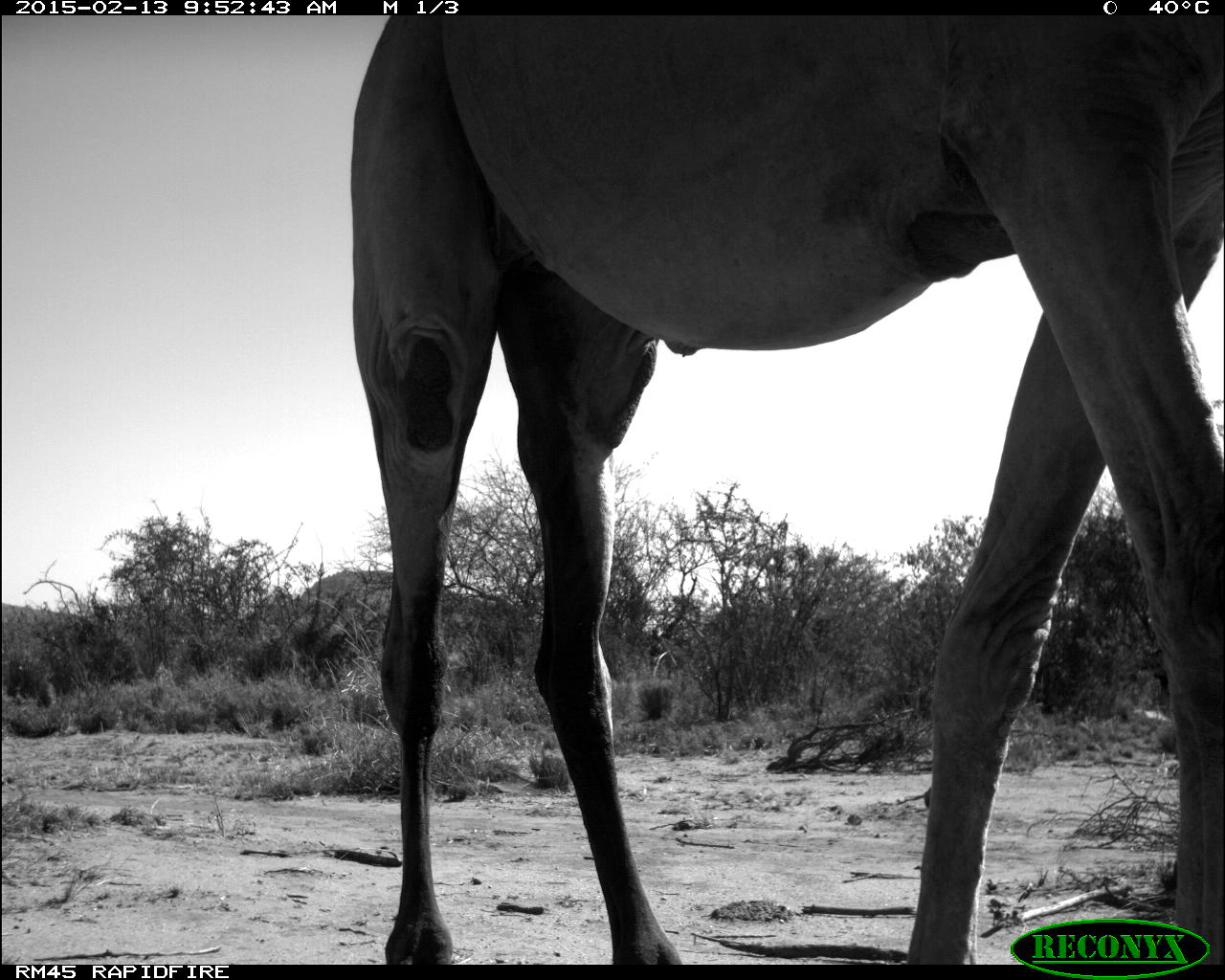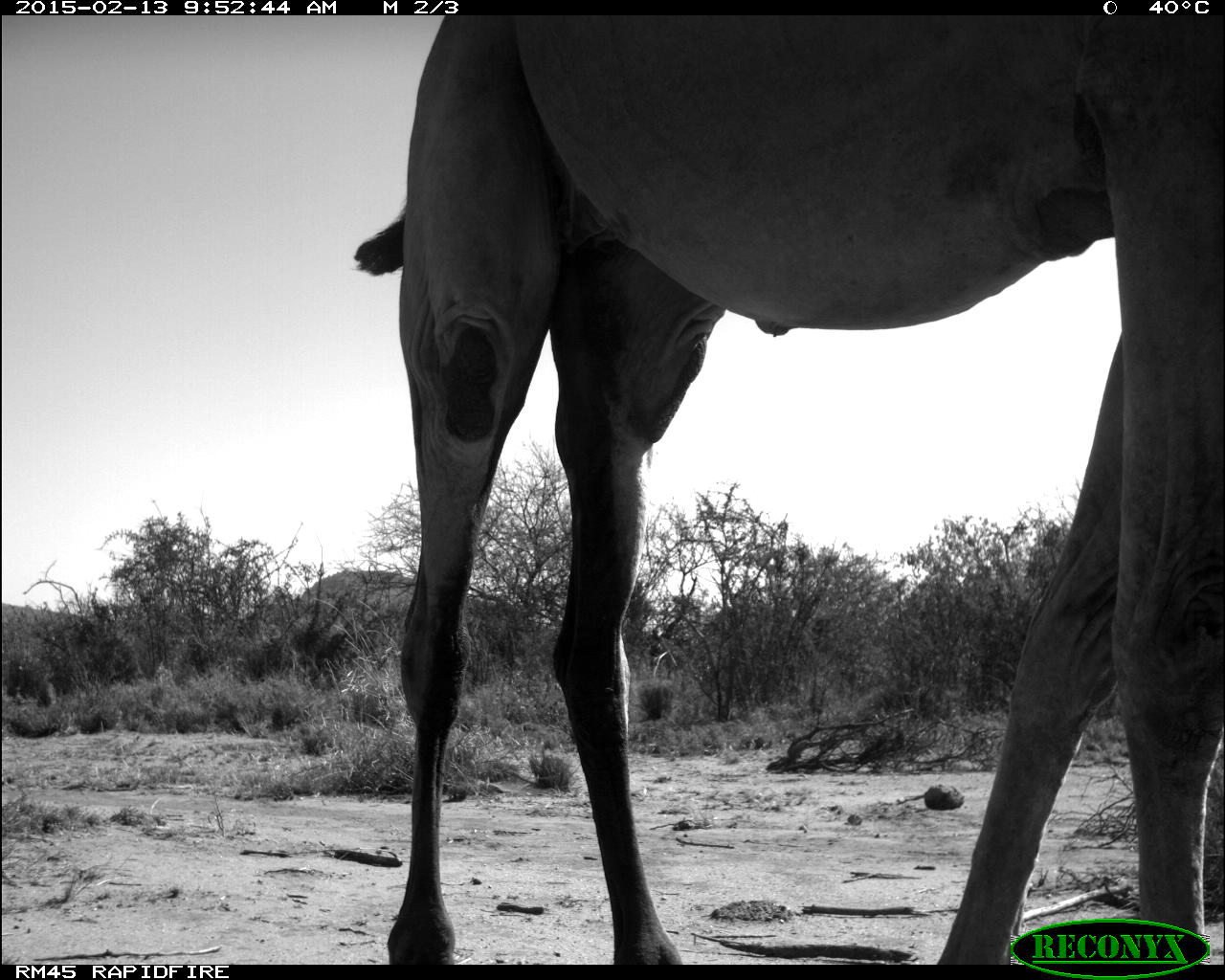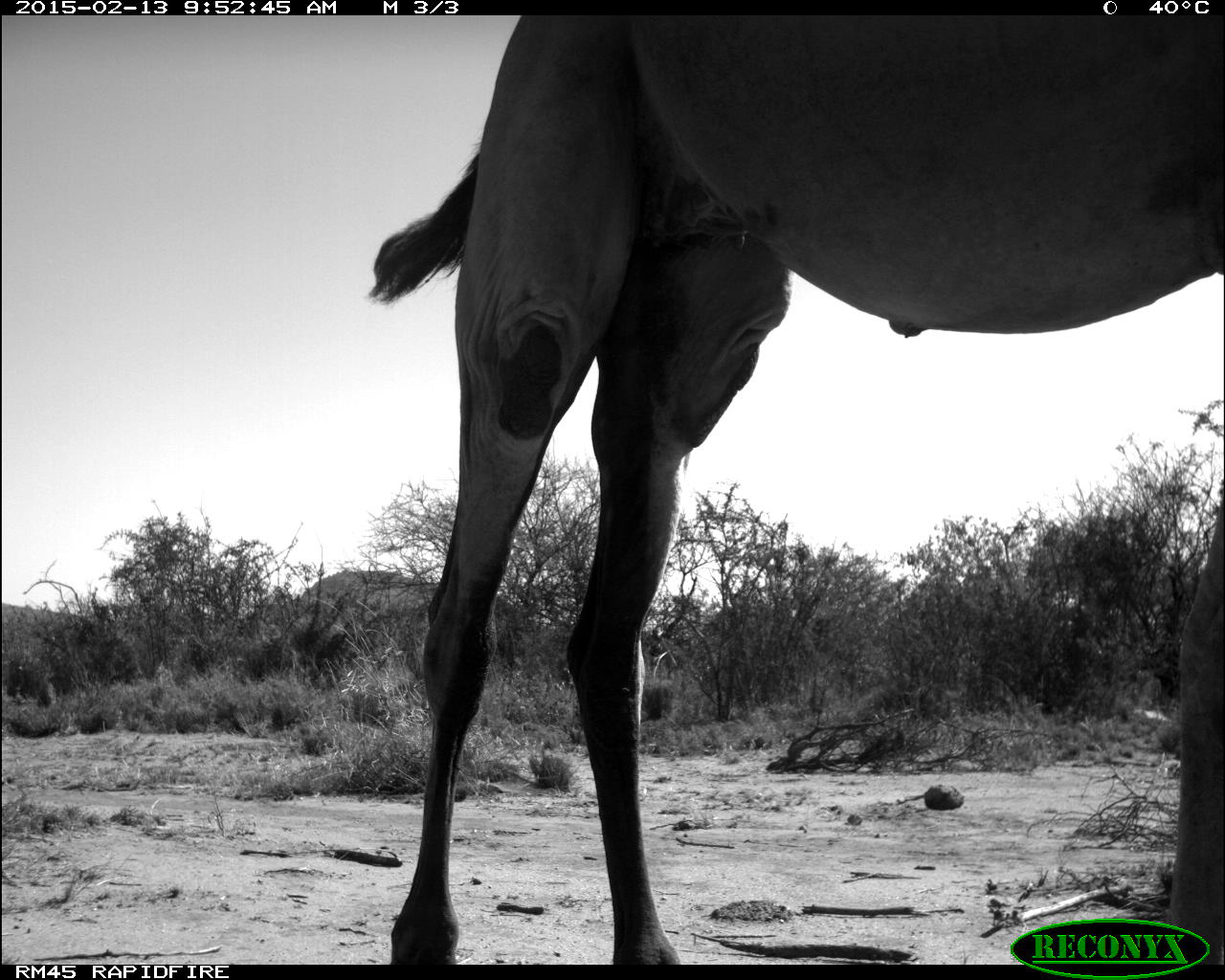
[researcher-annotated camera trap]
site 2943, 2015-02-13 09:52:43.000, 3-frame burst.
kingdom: Animalia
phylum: Chordata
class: Mammalia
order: Artiodactyla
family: Camelidae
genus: Camelus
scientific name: Camelus dromedarius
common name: dromedary camel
Camelus dromedarius (dromedary camel), count 10.